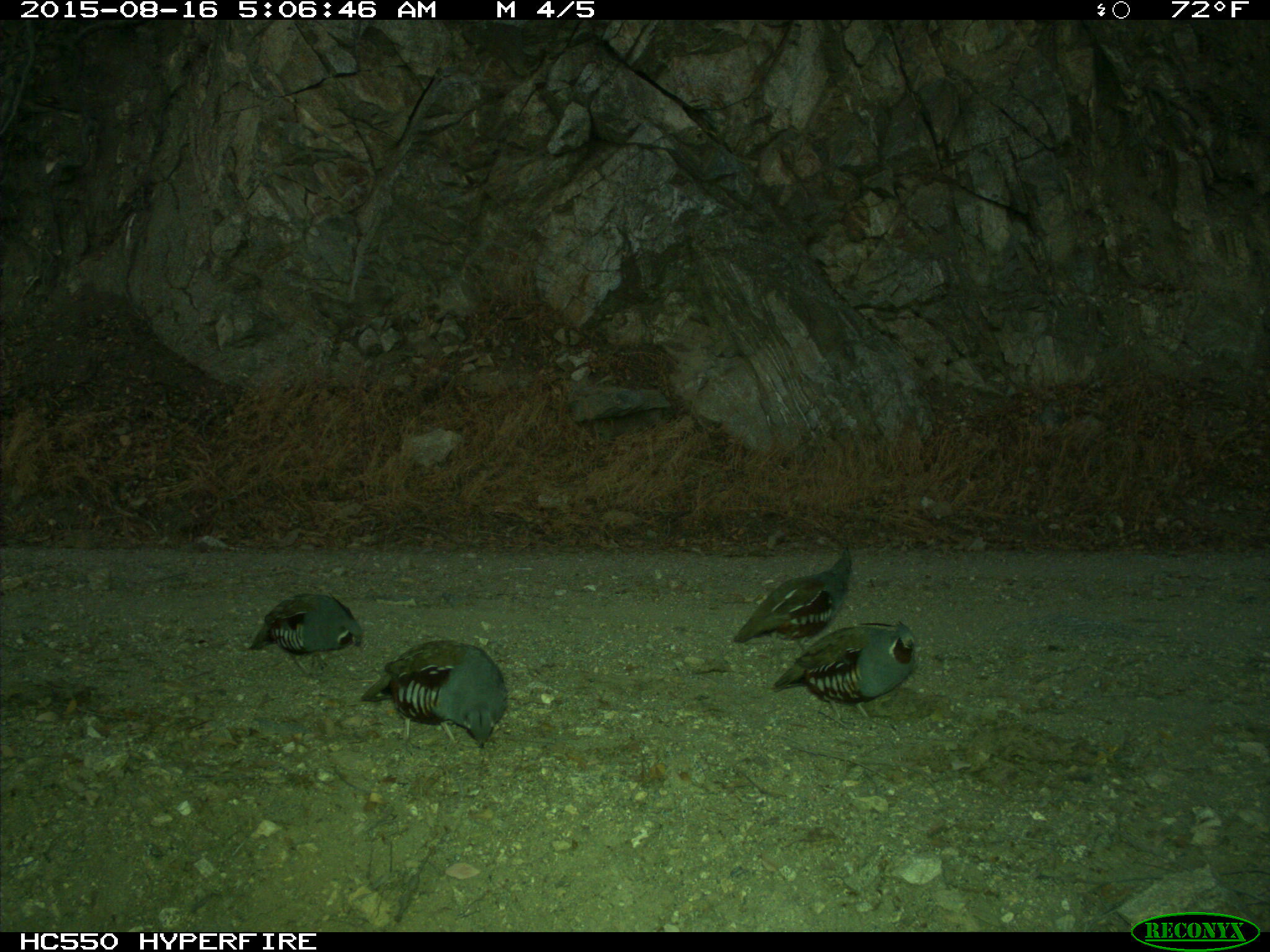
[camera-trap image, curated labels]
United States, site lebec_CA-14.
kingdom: Animalia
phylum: Chordata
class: Aves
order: Galliformes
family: Odontophoridae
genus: Callipepla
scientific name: Callipepla californica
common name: california quail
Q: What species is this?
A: Callipepla californica (california quail).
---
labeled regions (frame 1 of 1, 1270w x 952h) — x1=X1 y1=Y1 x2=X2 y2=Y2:
animal: x1=360 y1=640 x2=508 y2=749; x1=771 y1=622 x2=919 y2=731; x1=734 y1=548 x2=853 y2=651; x1=249 y1=593 x2=364 y2=679